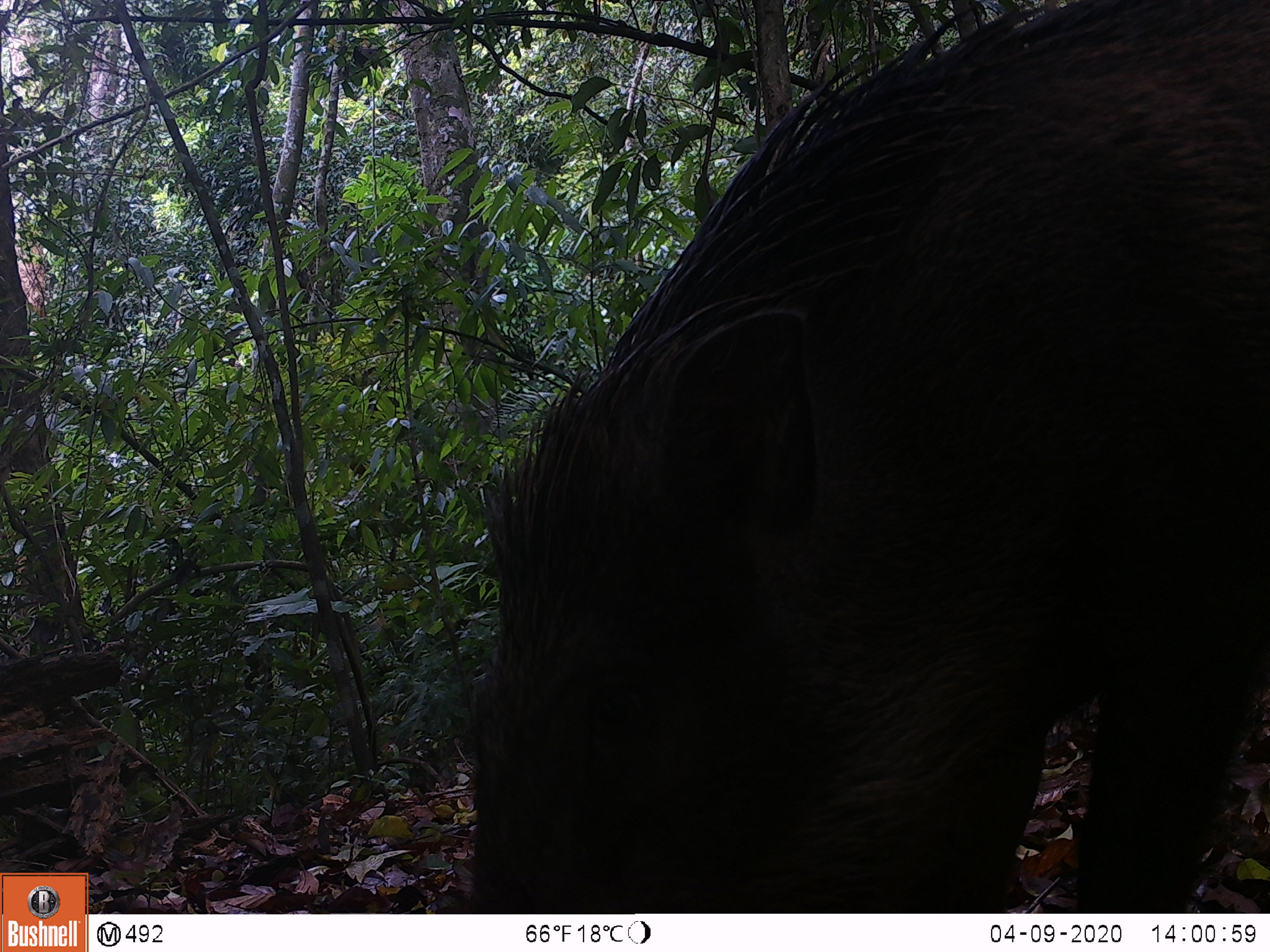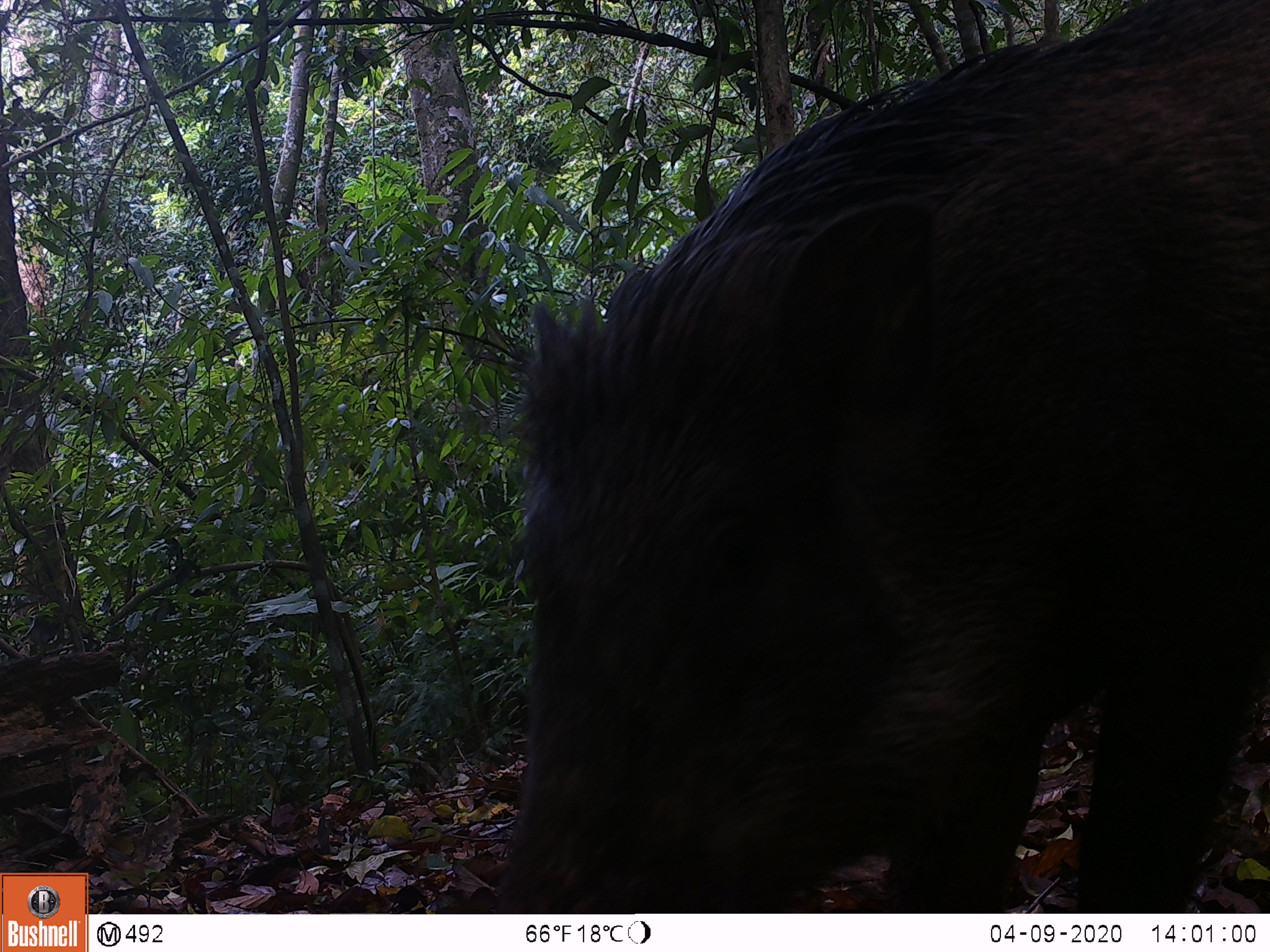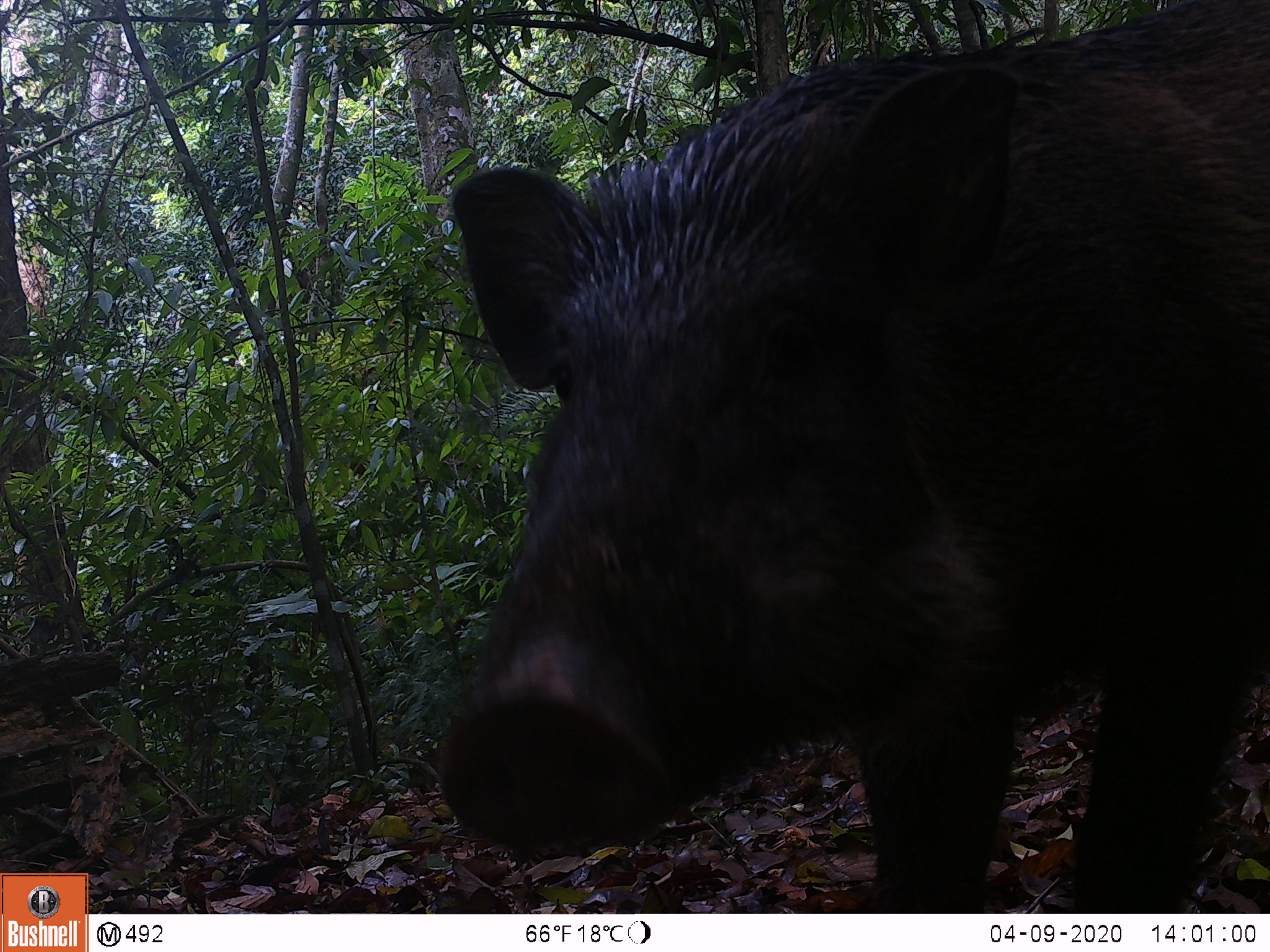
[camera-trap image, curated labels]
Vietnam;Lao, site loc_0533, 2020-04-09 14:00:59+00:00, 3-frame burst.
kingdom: Animalia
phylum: Chordata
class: Mammalia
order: Artiodactyla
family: Suidae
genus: Sus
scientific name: Sus scrofa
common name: eurasian wild pig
Eurasian wild pig (Sus scrofa). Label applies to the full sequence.